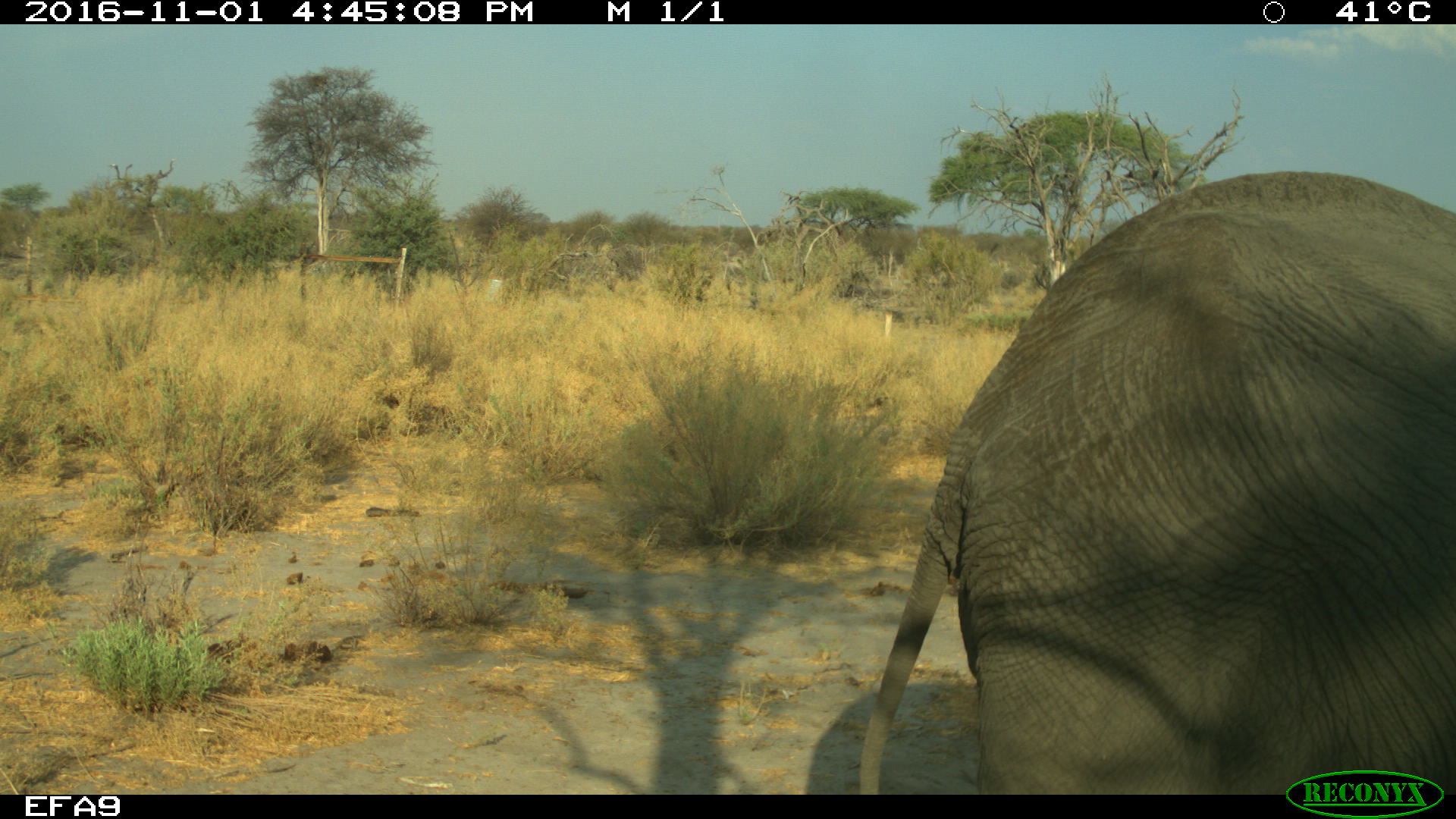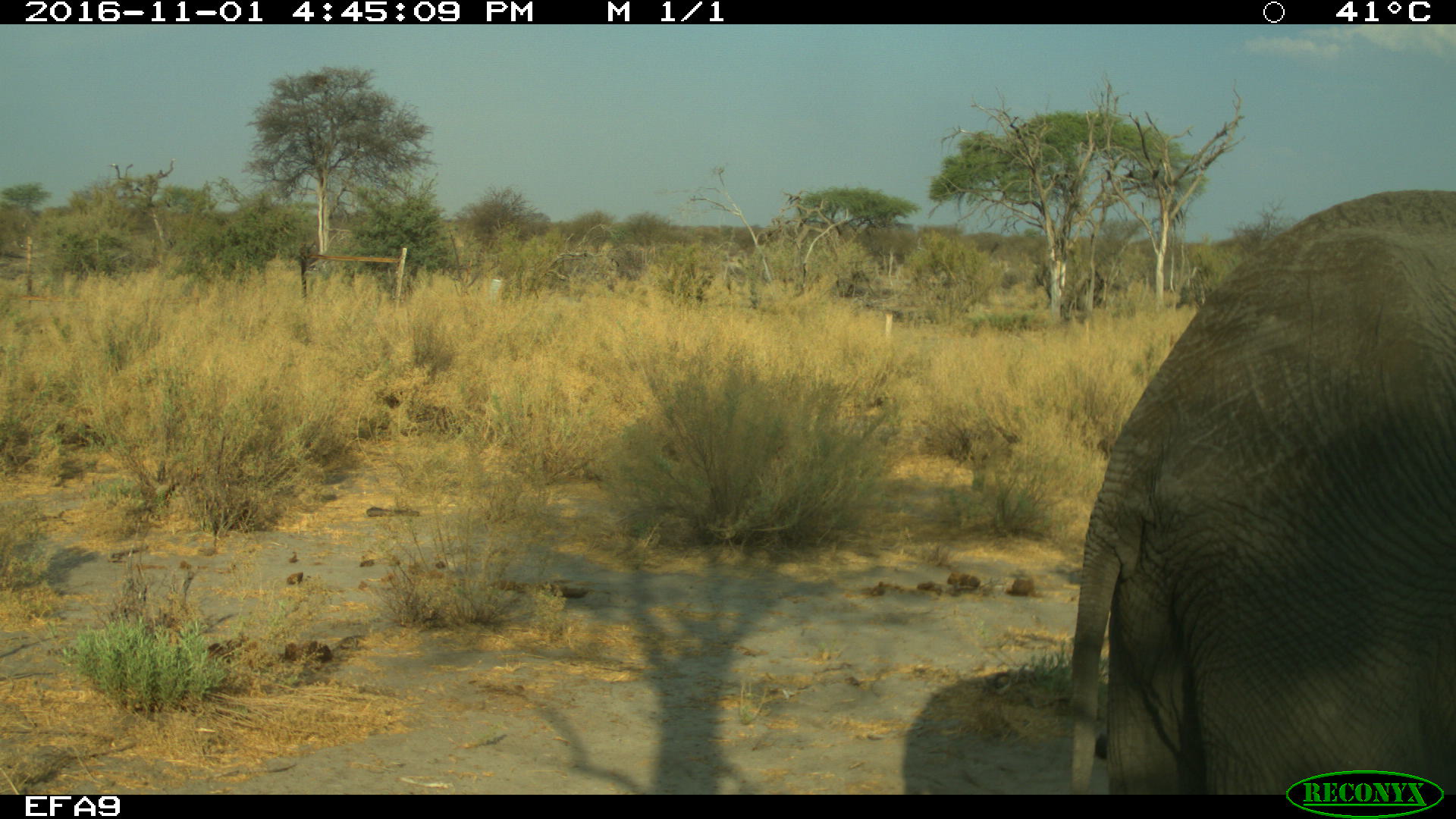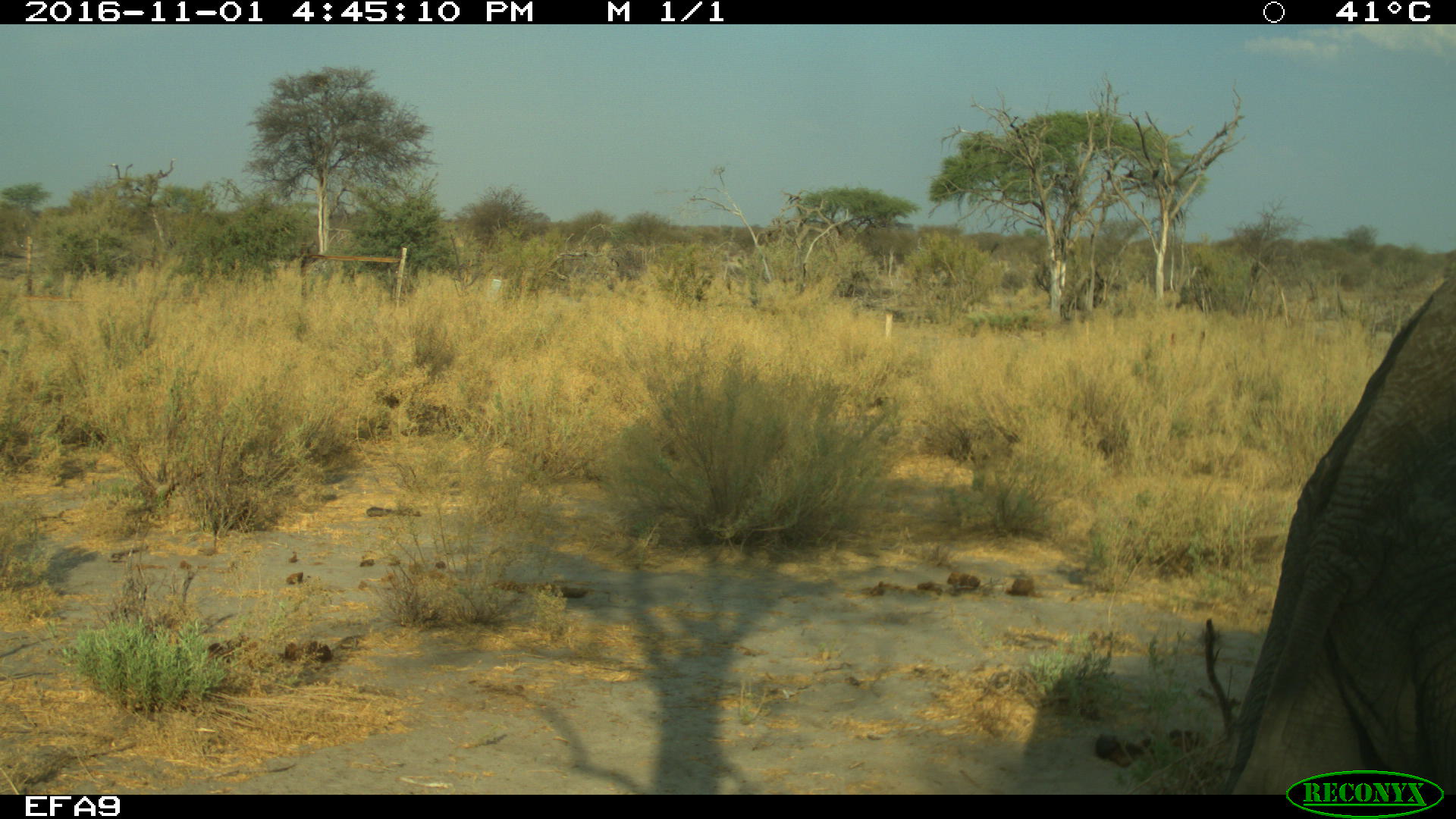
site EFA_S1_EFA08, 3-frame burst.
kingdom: Animalia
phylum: Chordata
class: Mammalia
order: Proboscidea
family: Elephantidae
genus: Loxodonta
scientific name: Loxodonta africana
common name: african bush elephant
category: elephant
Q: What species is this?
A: Elephant (african bush elephant) (Loxodonta africana).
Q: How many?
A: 1.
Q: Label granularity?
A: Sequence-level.